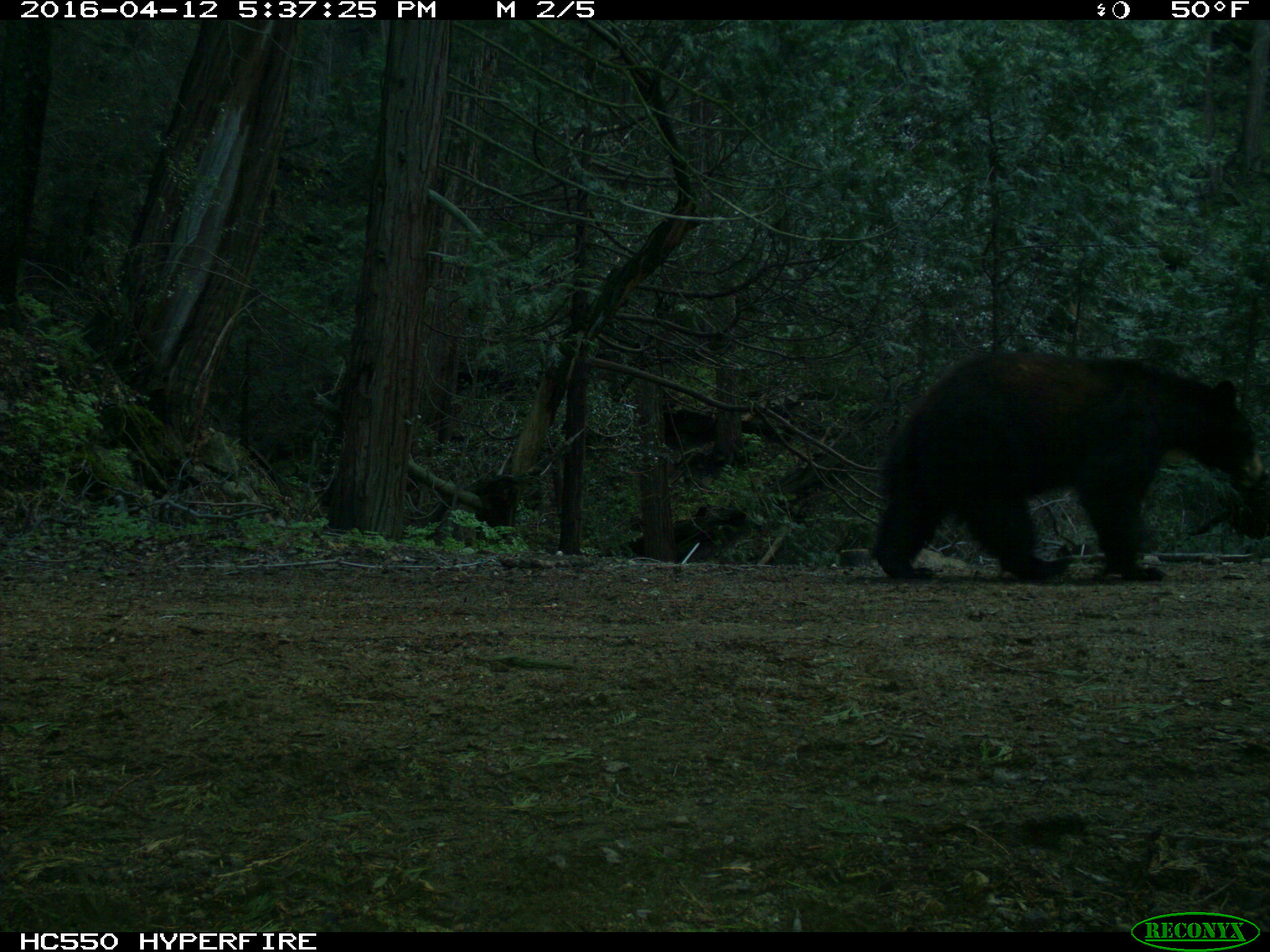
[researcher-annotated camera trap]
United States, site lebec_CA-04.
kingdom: Animalia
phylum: Chordata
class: Mammalia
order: Carnivora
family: Ursidae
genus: Ursus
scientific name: Ursus americanus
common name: american black bear